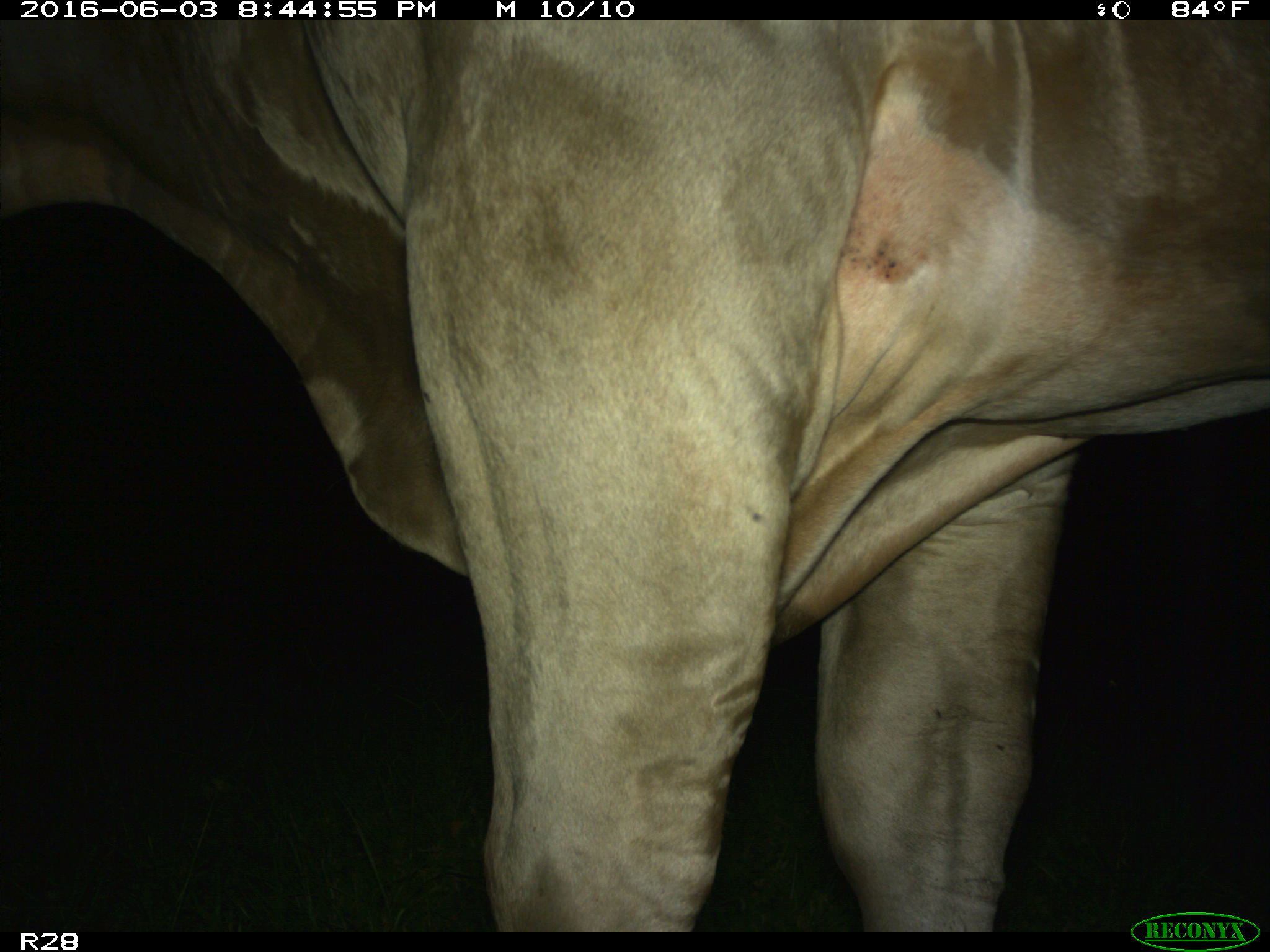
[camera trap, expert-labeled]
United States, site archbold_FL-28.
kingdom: Animalia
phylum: Chordata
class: Mammalia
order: Artiodactyla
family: Bovidae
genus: Bos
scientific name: Bos taurus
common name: domestic cow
Bos taurus (domestic cow).